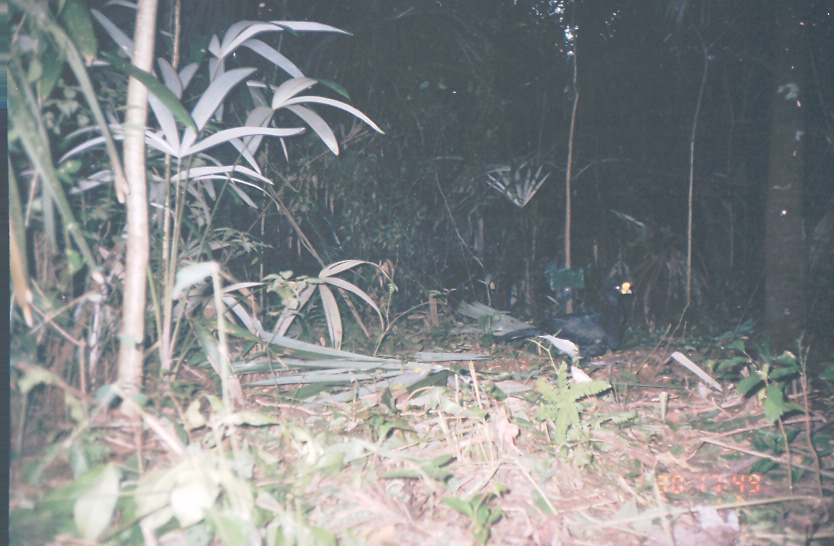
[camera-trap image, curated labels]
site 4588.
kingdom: Animalia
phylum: Chordata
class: Aves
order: Galliformes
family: Cracidae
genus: Crax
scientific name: Crax rubra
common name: great curassow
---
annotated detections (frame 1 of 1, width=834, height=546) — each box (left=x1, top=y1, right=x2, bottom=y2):
crax rubra: (left=502, top=277, right=637, bottom=374)